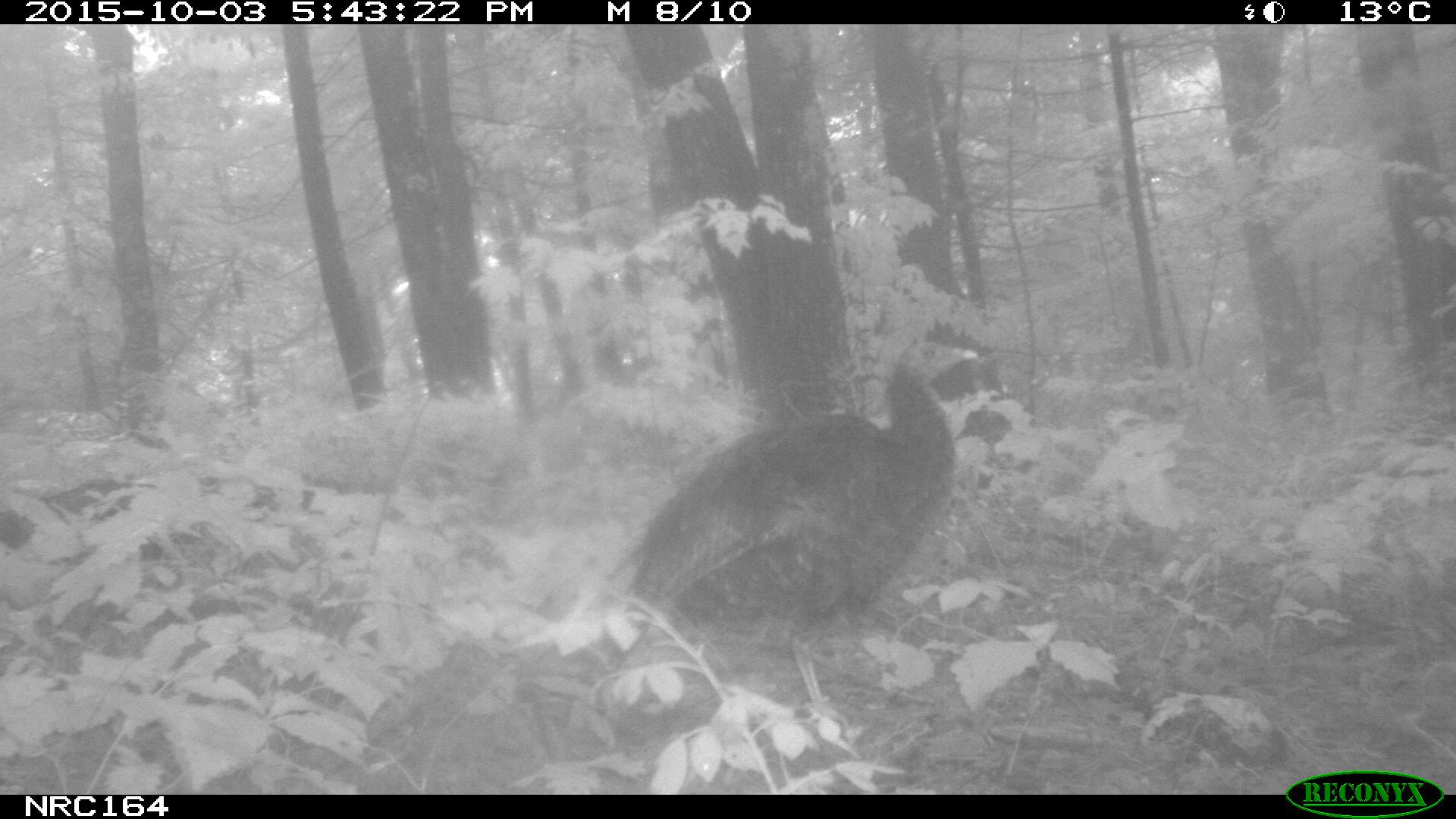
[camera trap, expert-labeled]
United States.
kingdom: Animalia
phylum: Chordata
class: Aves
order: Galliformes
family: Phasianidae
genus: Meleagris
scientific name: Meleagris gallopavo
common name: wild turkey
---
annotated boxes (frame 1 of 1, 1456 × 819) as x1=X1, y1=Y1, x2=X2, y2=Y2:
Wild Turkey: x1=620, y1=330, x2=983, y2=671